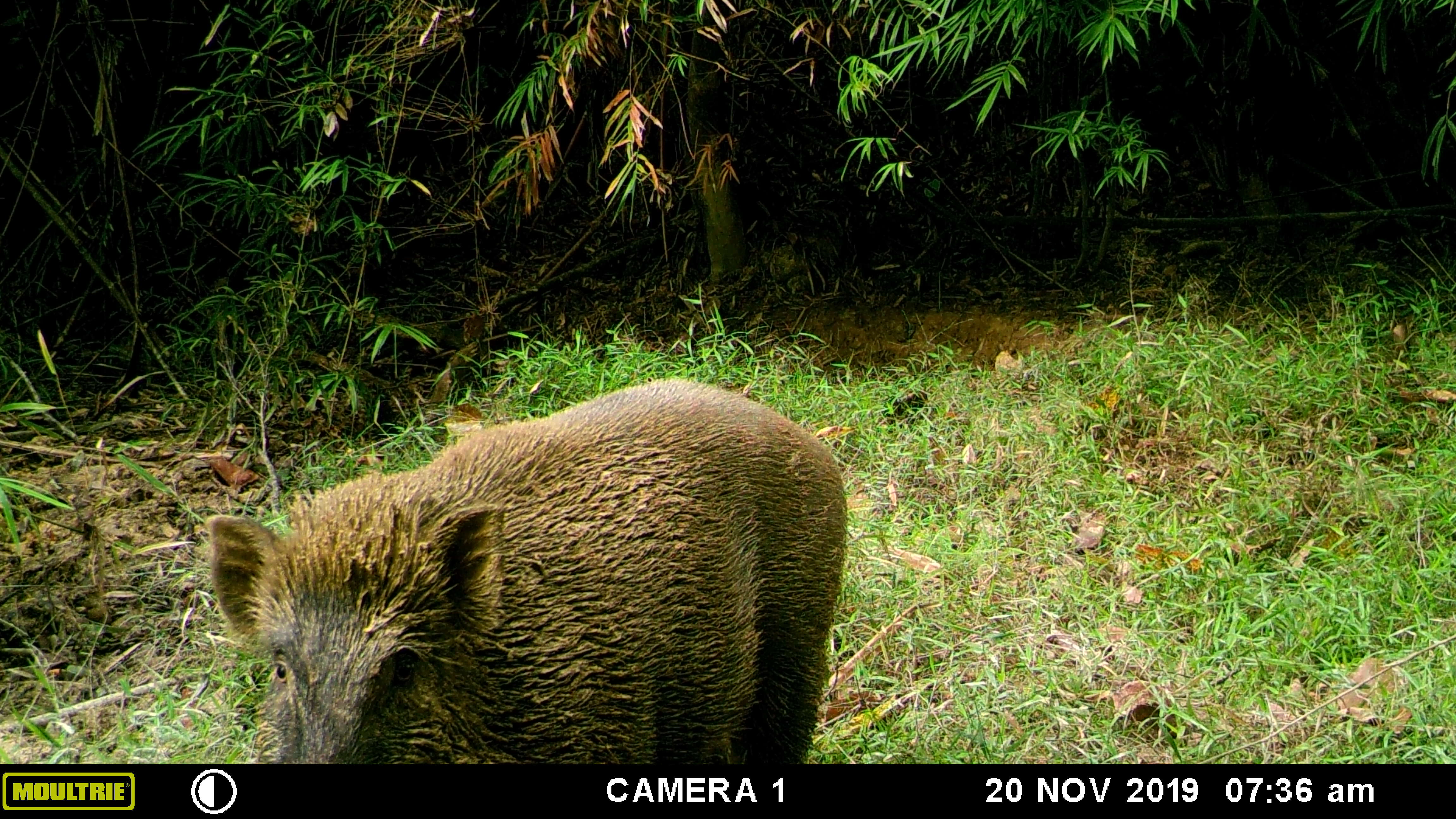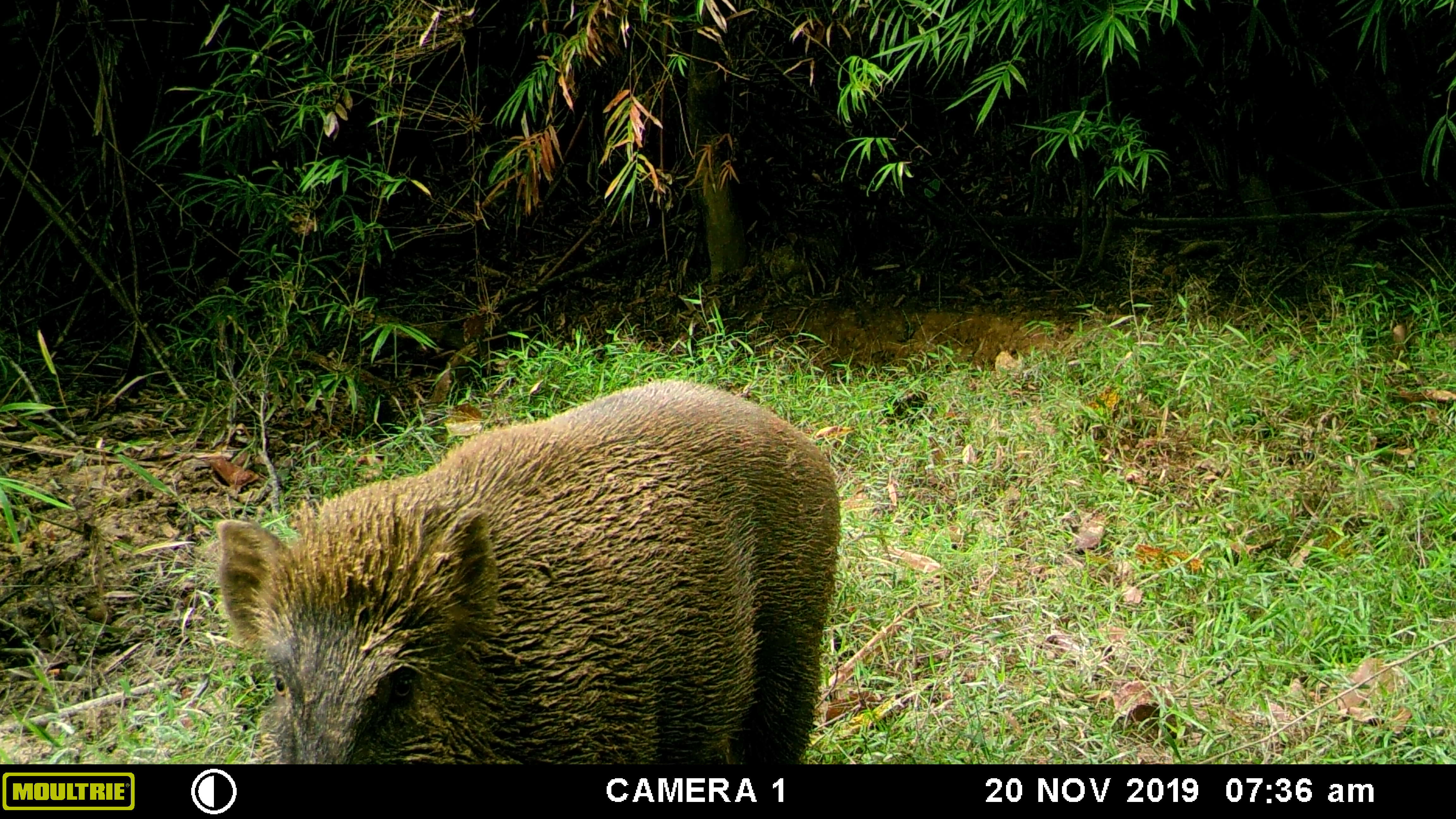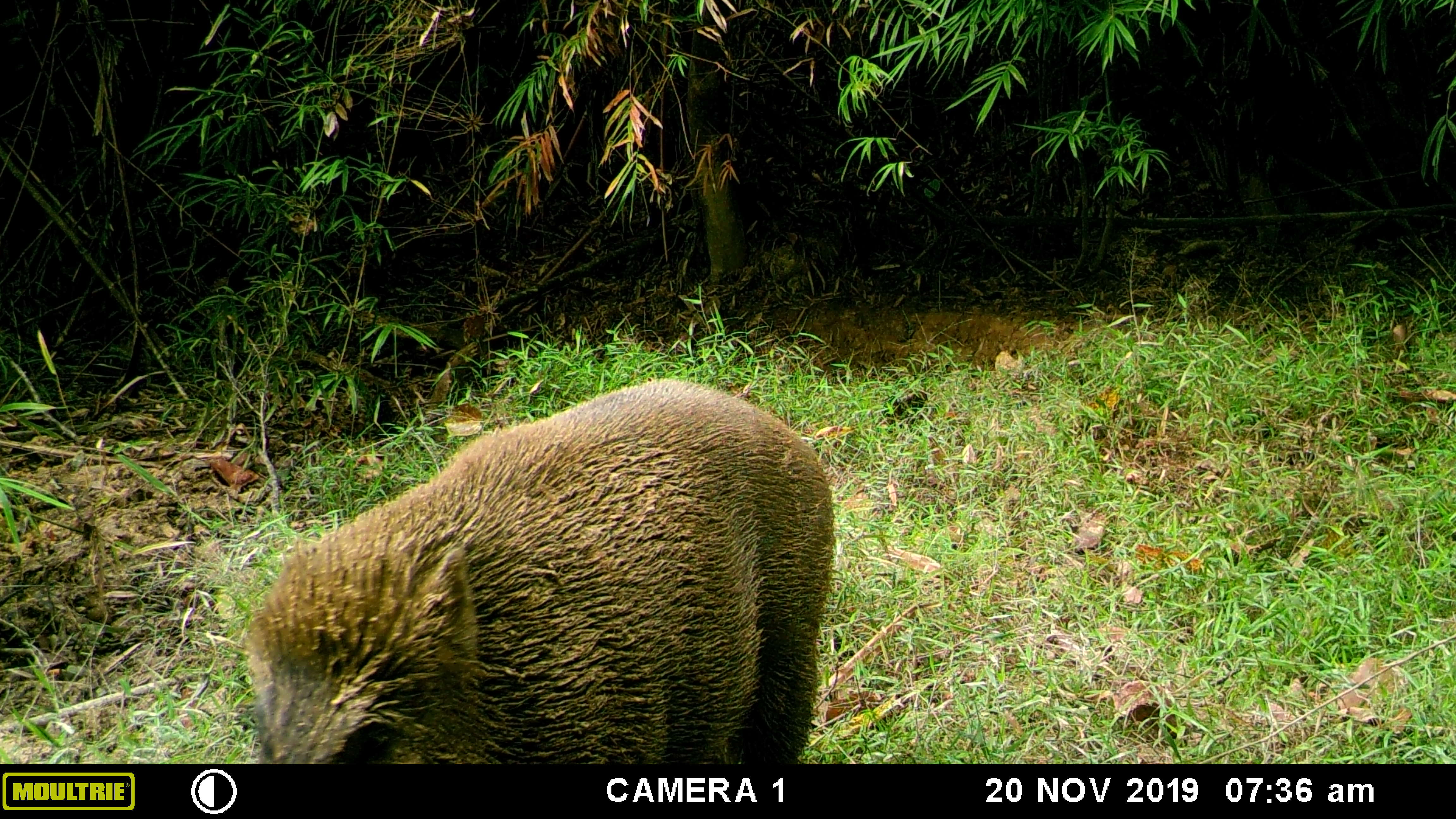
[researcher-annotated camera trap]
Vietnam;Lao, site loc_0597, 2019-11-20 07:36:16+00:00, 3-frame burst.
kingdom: Animalia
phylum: Chordata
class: Mammalia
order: Artiodactyla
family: Suidae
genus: Sus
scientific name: Sus scrofa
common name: eurasian wild pig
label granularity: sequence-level